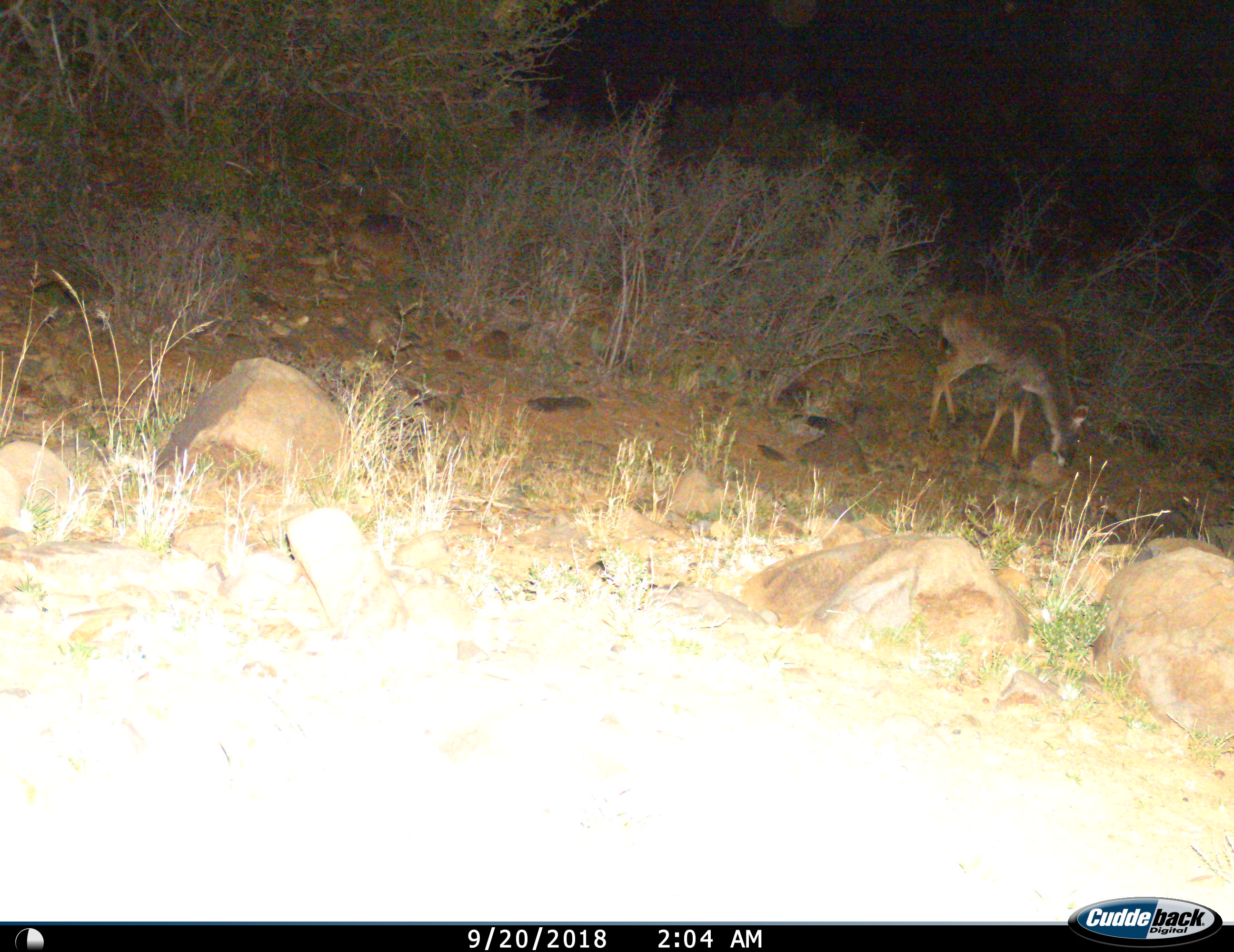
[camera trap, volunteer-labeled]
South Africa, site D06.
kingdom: Animalia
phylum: Chordata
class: Mammalia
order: Artiodactyla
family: Bovidae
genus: Tragelaphus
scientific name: Tragelaphus strepsiceros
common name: greater kudu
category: kudu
Kudu (greater kudu) (Tragelaphus strepsiceros), count 1. Behavior (volunteer vote fractions): standing 20%, resting 0%, moving 20%, interacting 0%. Young present (vote fraction): 0%. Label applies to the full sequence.